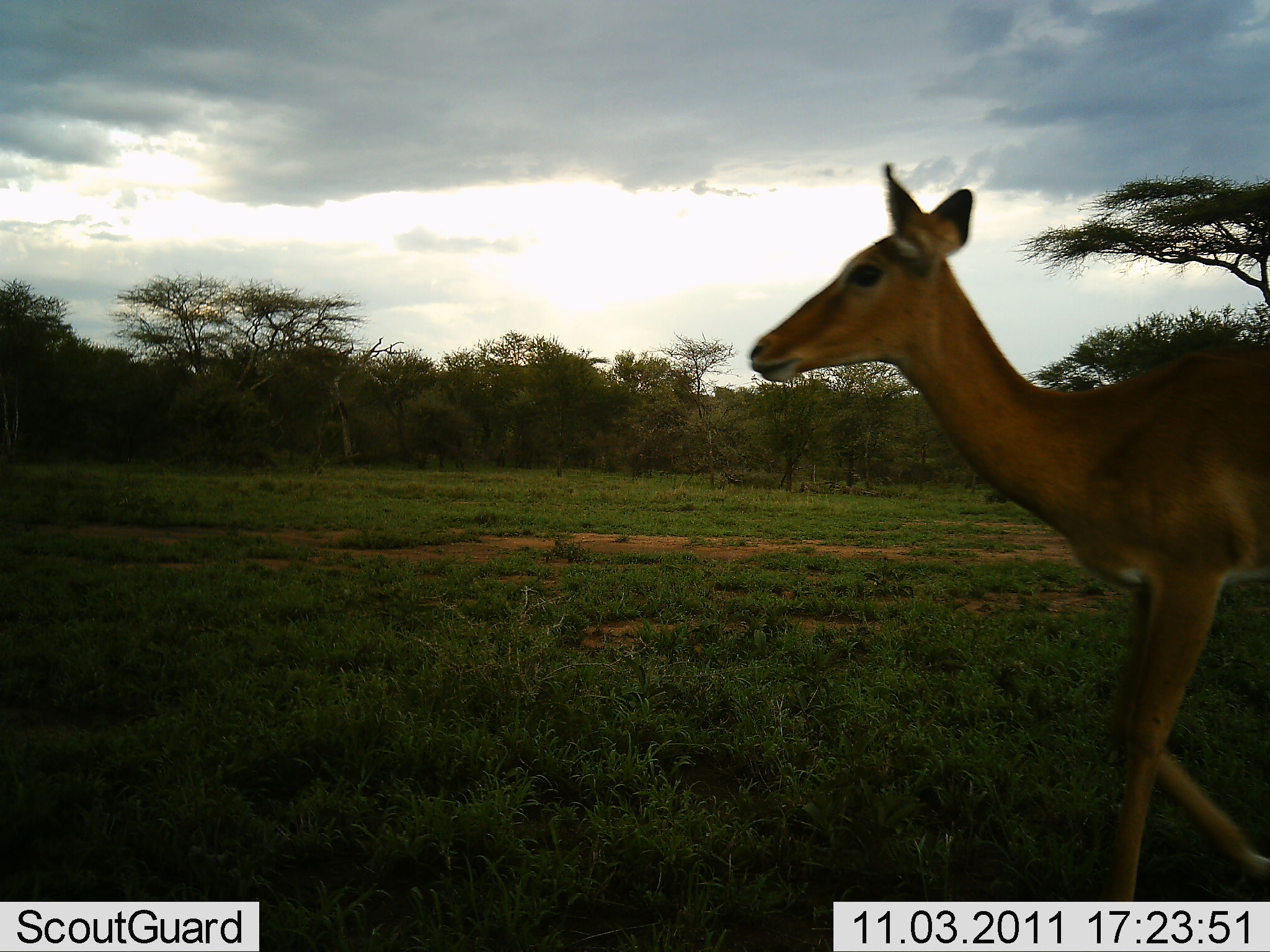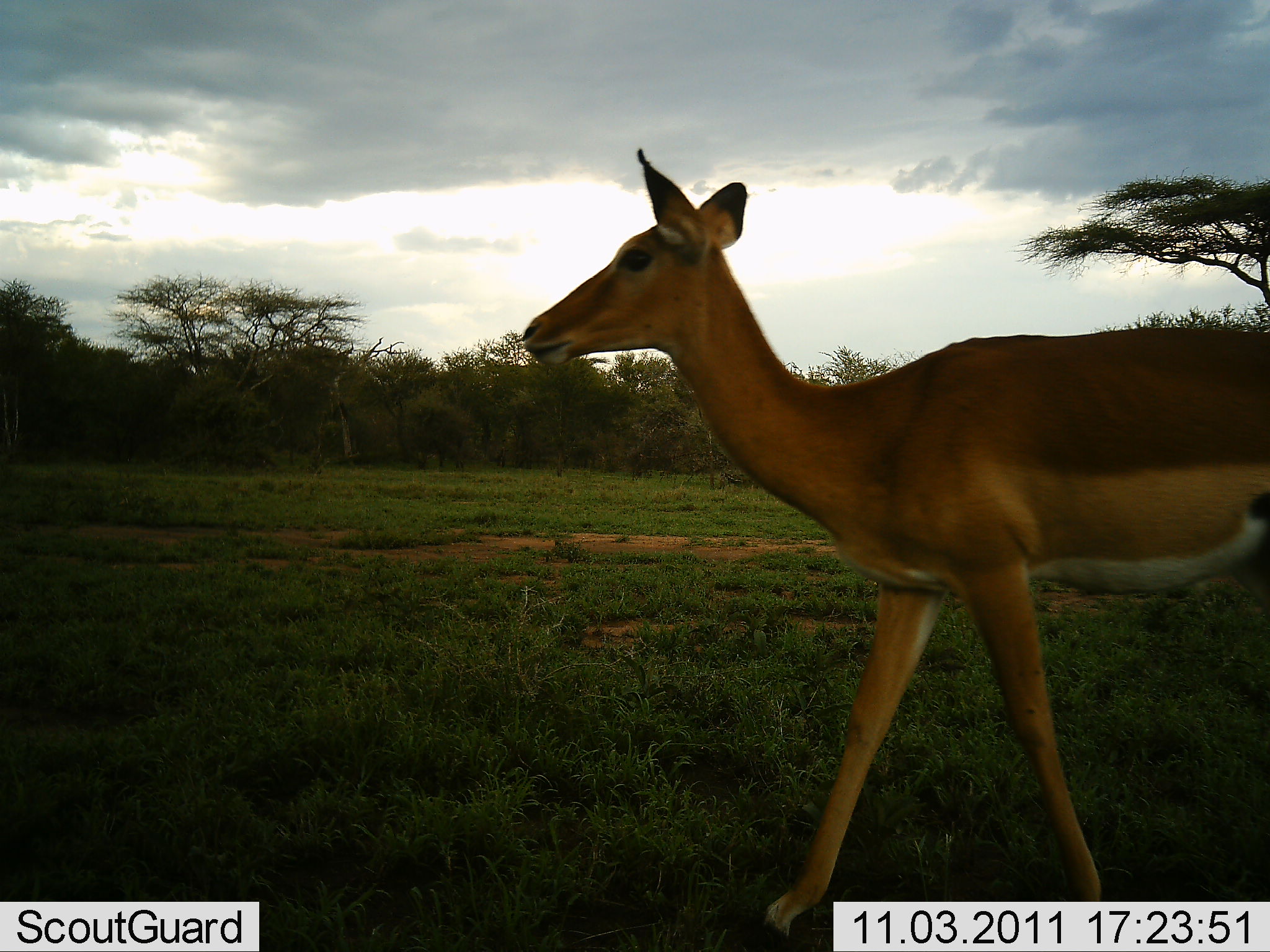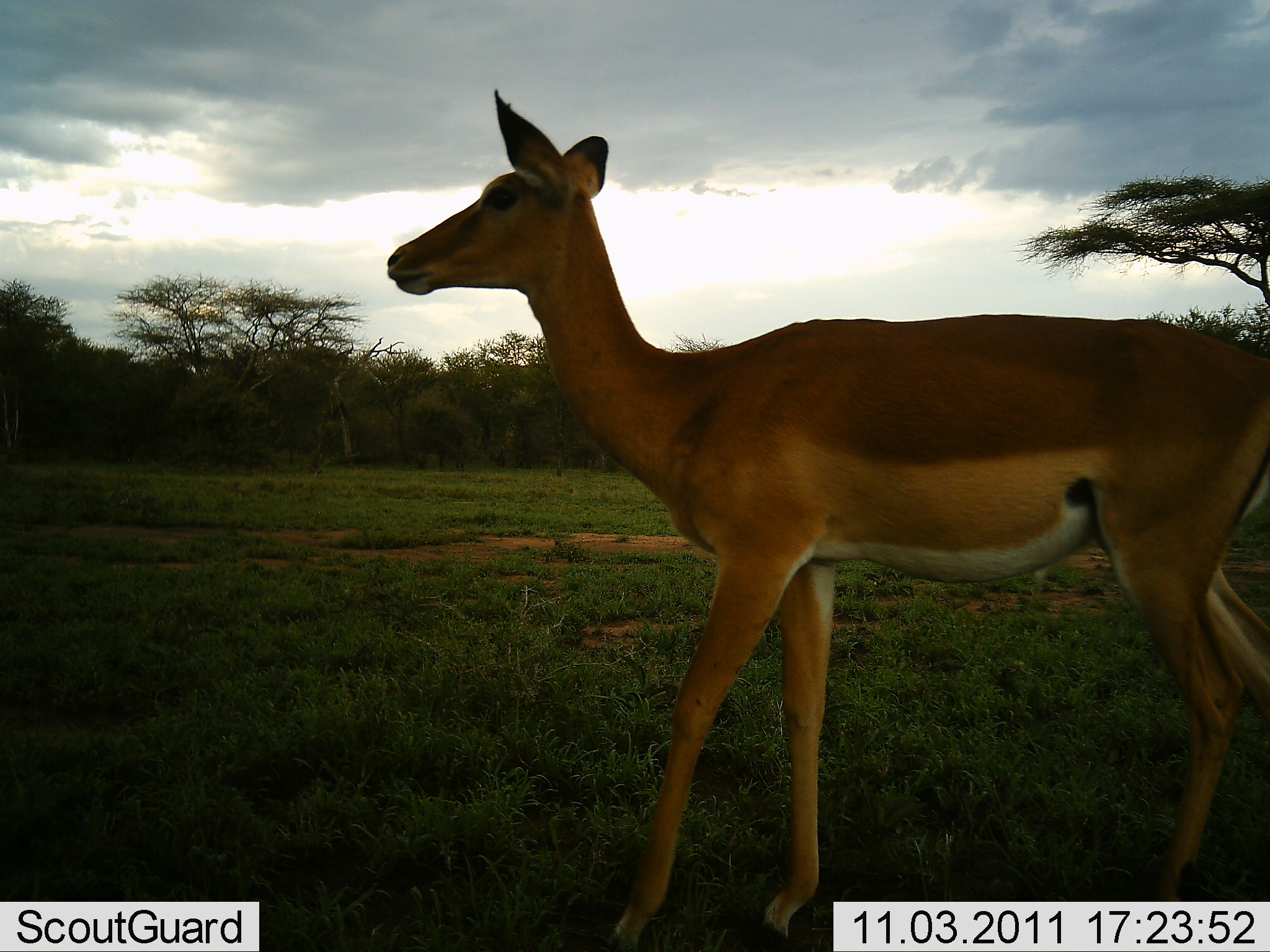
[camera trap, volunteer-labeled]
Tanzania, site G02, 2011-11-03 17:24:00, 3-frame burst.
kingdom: Animalia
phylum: Chordata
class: Mammalia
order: Artiodactyla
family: Bovidae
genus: Aepyceros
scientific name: Aepyceros melampus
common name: impala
Impala (Aepyceros melampus), count 1. Behavior (volunteer vote fractions): standing 20%, resting 0%, moving 80%, interacting 0%. Young present (vote fraction): 0%. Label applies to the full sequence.